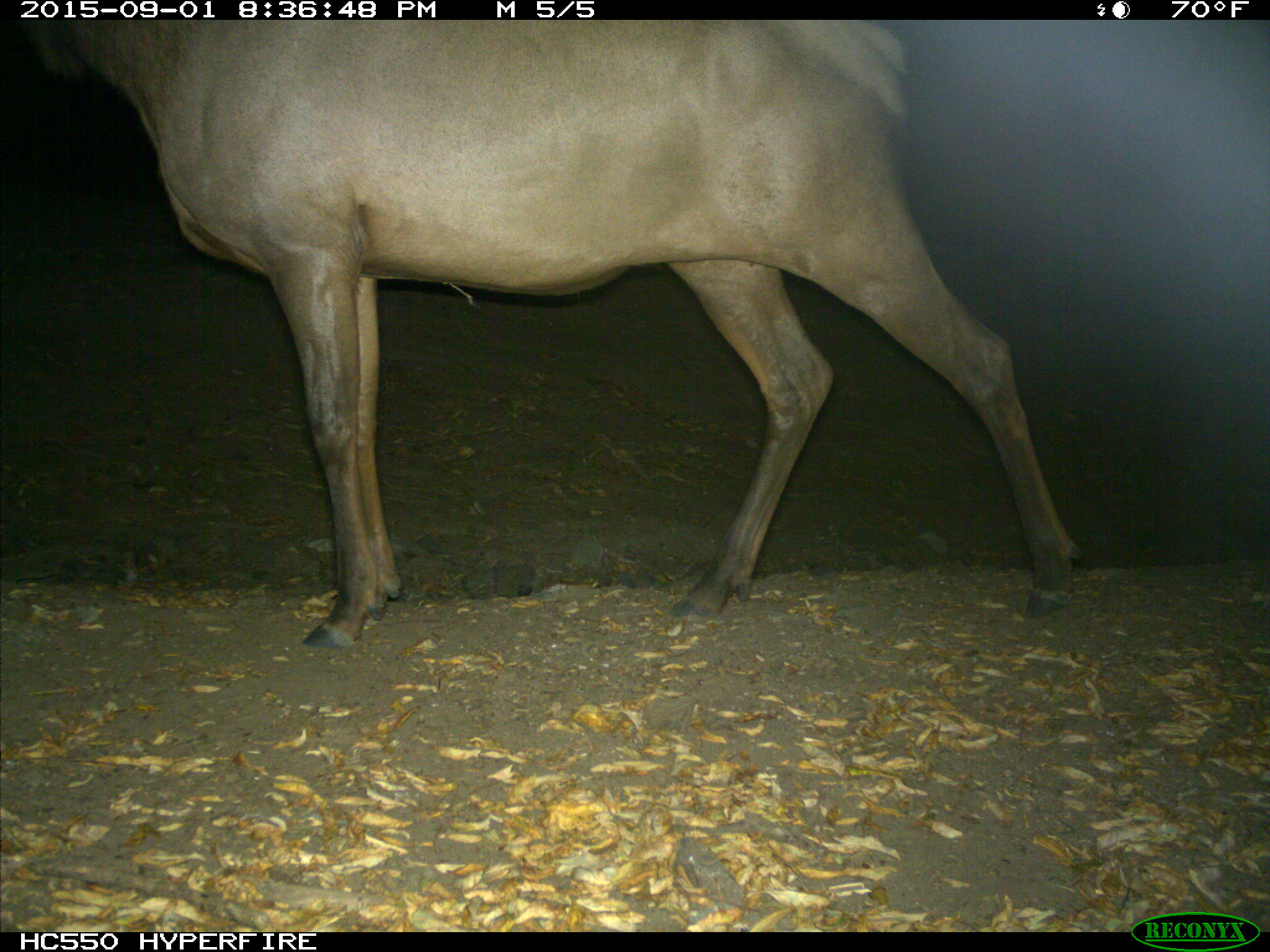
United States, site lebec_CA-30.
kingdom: Animalia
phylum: Chordata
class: Mammalia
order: Artiodactyla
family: Cervidae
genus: Cervus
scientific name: Cervus canadensis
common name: elk